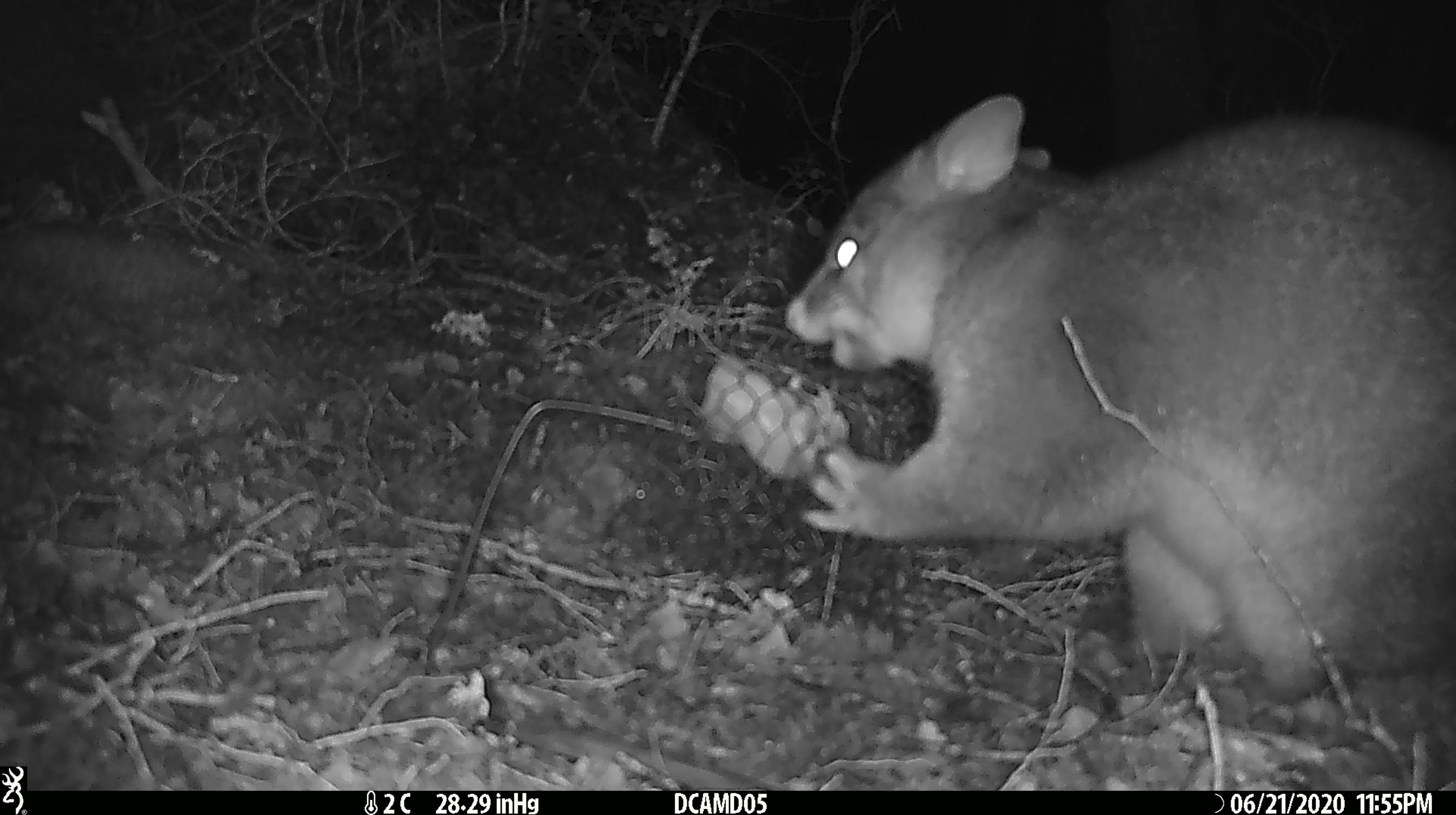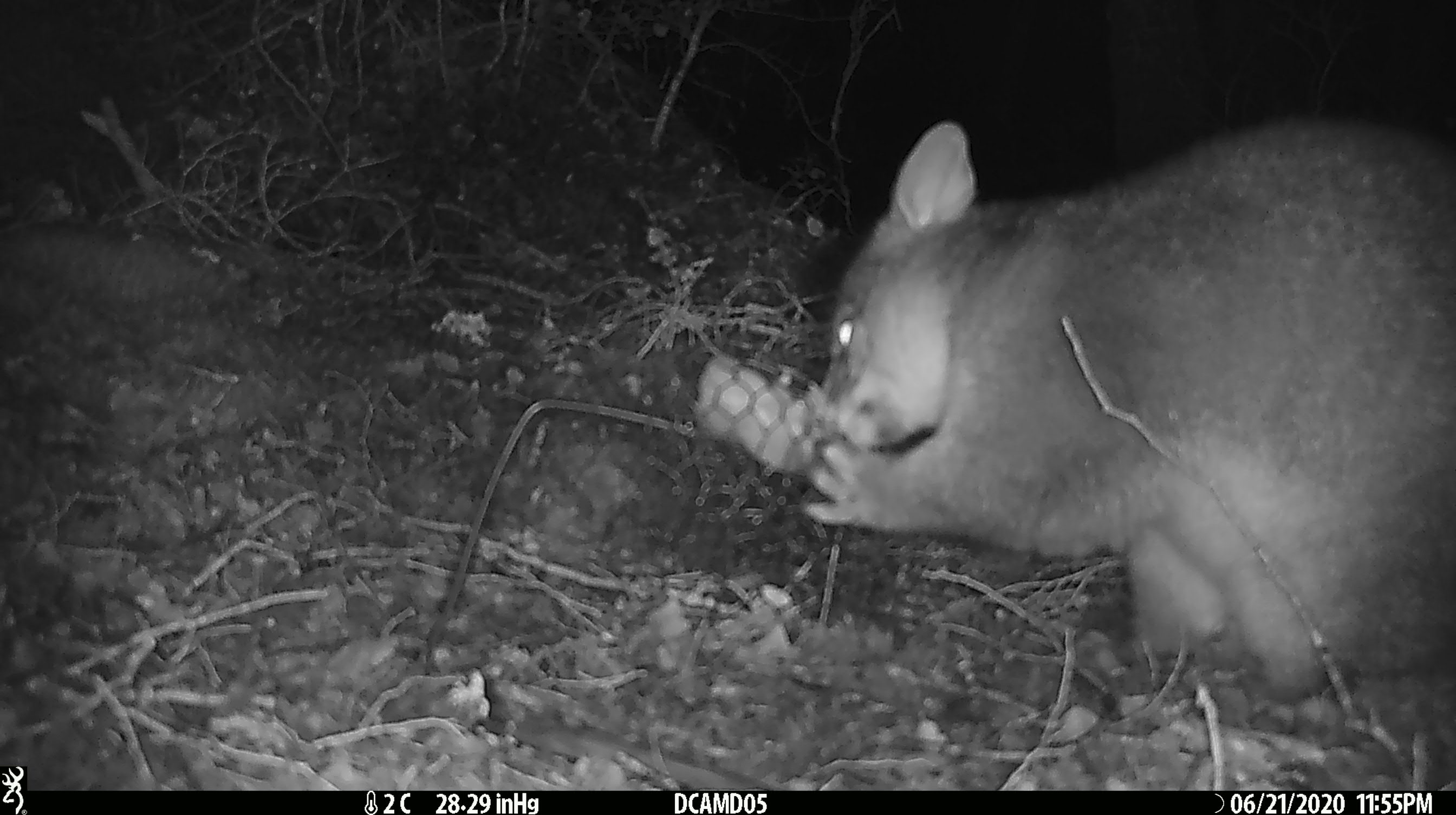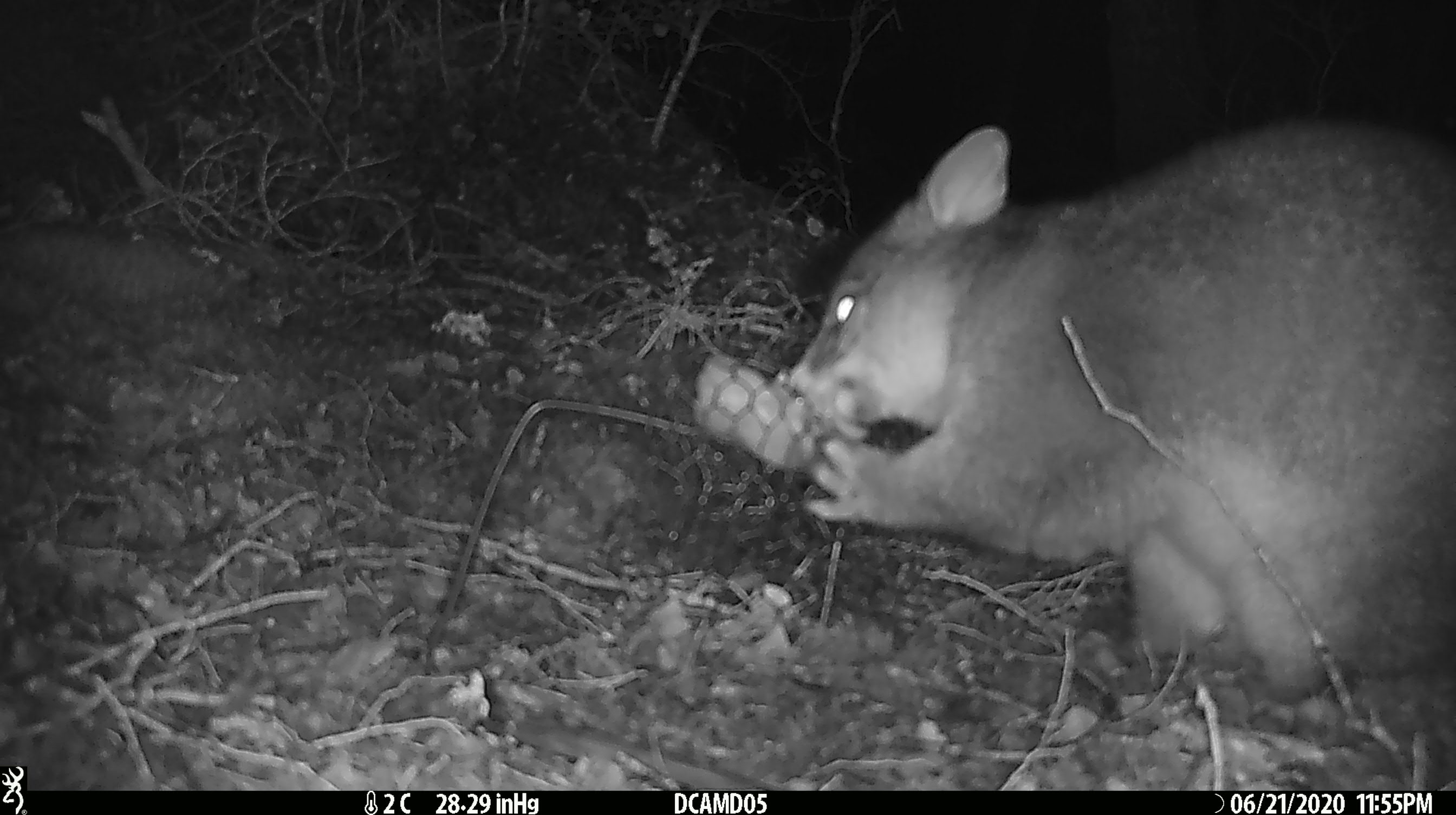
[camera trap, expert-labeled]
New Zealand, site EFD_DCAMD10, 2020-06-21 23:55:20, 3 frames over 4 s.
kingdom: Animalia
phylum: Chordata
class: Mammalia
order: Diprotodontia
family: Phalangeridae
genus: Trichosurus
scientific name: Trichosurus vulpecula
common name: common brushtail possum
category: possum